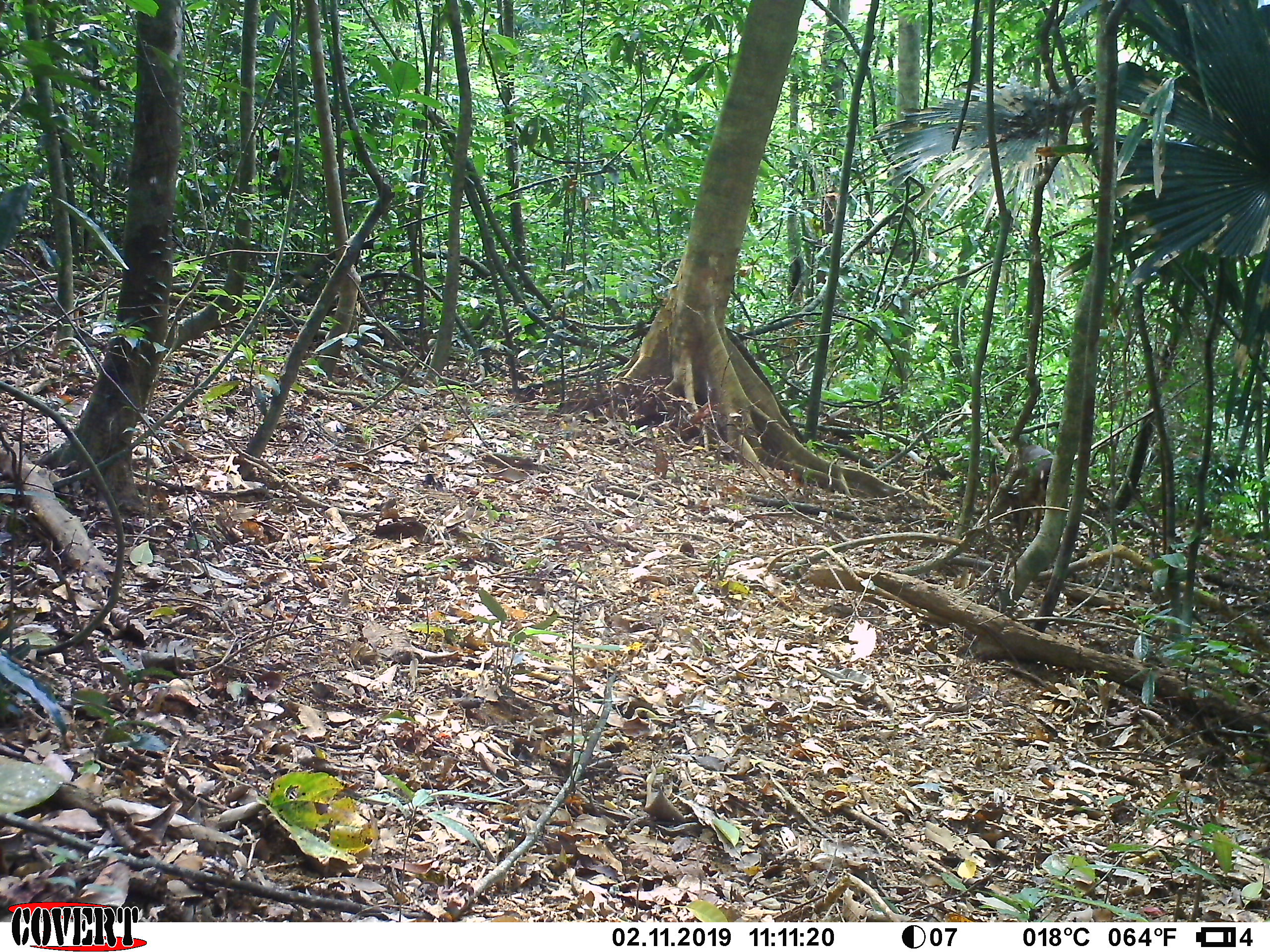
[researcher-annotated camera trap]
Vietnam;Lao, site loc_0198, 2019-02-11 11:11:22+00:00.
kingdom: Animalia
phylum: Chordata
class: Mammalia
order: Artiodactyla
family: Cervidae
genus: Muntiacus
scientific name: Muntiacus vuquangensis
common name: large-antlered muntjac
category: large antlered muntjac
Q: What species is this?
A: Large antlered muntjac (large-antlered muntjac) (Muntiacus vuquangensis).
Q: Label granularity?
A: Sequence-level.